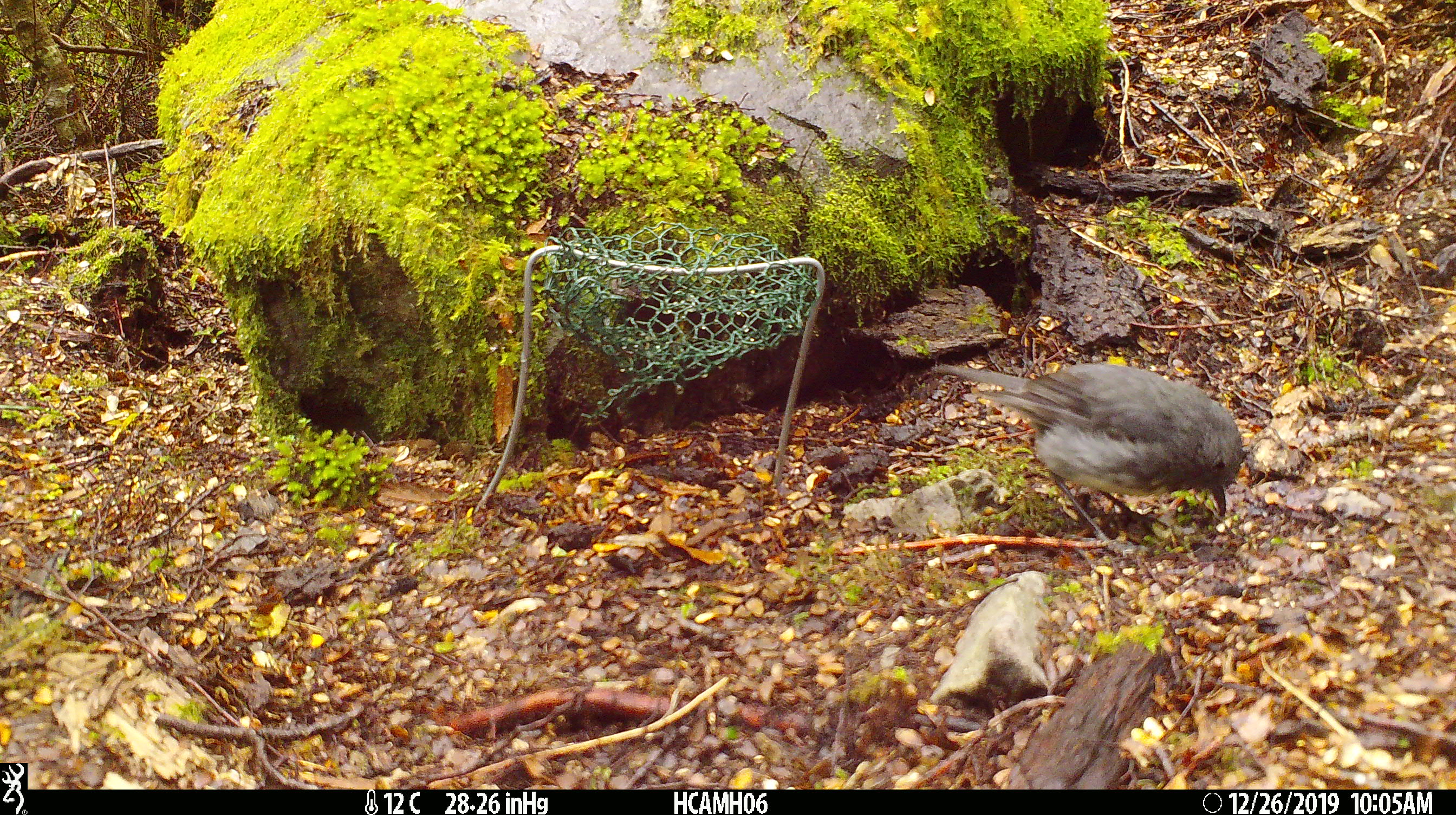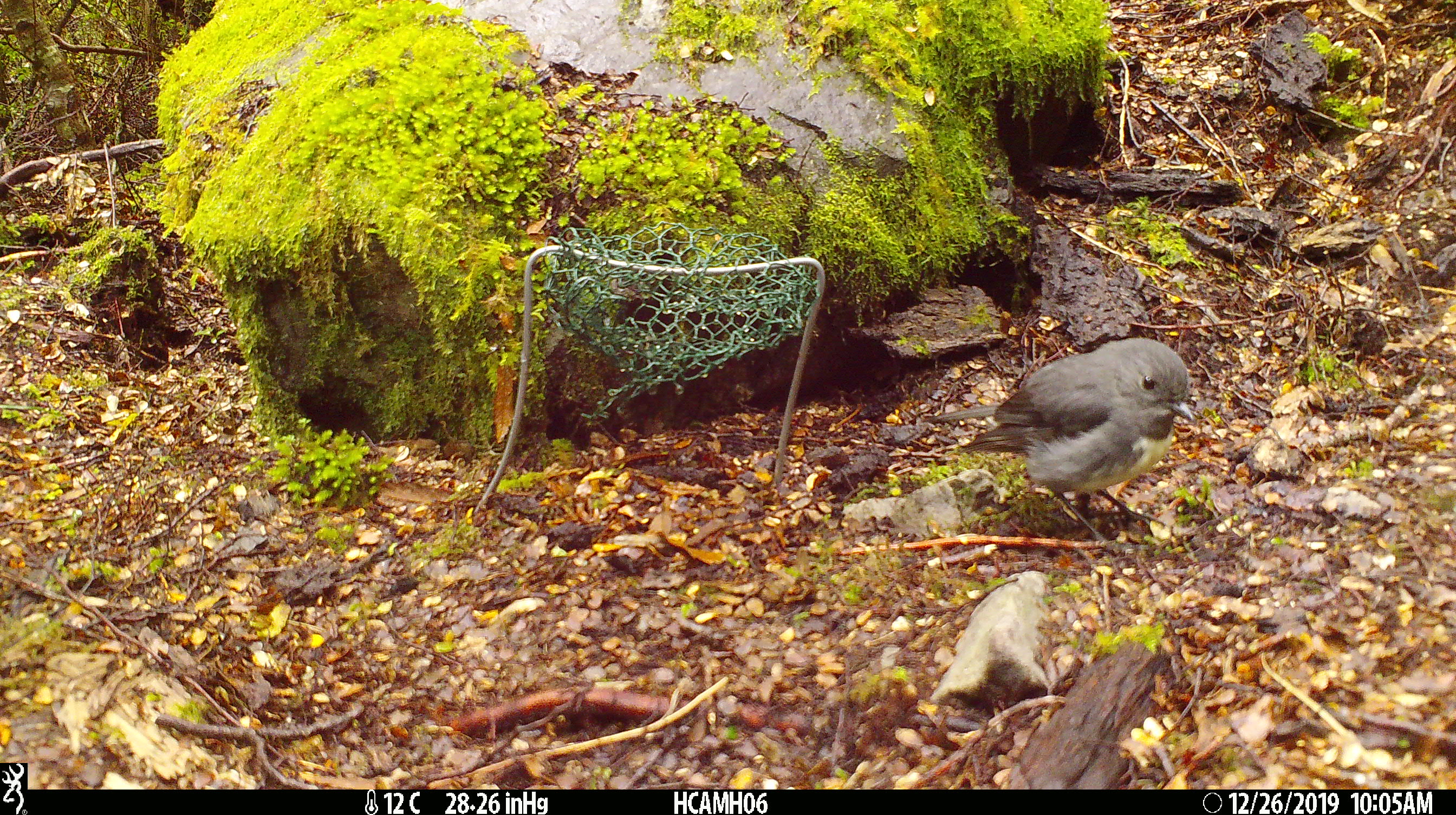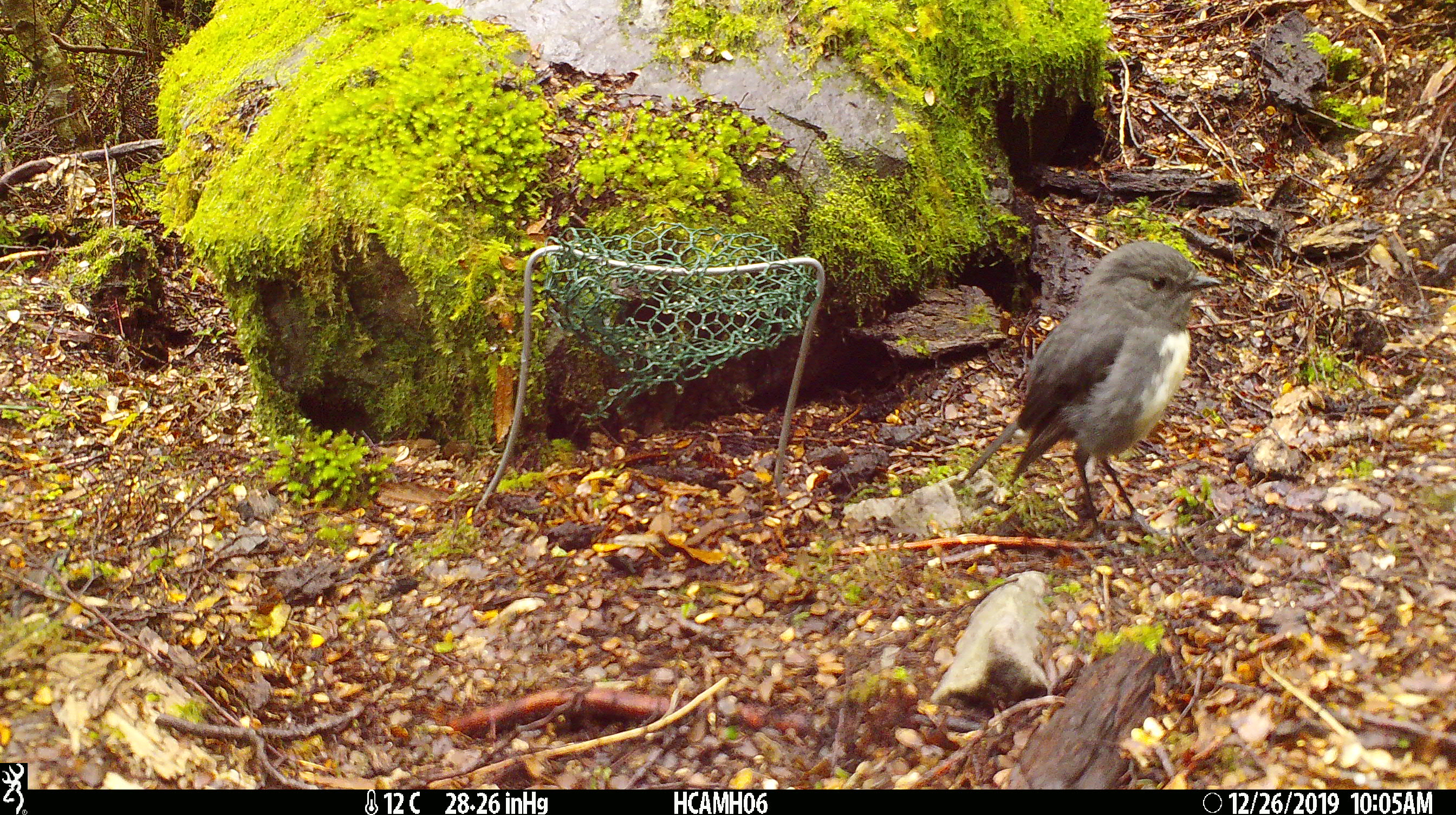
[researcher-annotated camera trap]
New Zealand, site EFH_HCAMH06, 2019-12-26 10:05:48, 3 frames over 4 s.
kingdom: Animalia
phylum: Chordata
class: Aves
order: Passeriformes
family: Petroicidae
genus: Petroica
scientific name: Petroica australis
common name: new zealand robin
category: robin